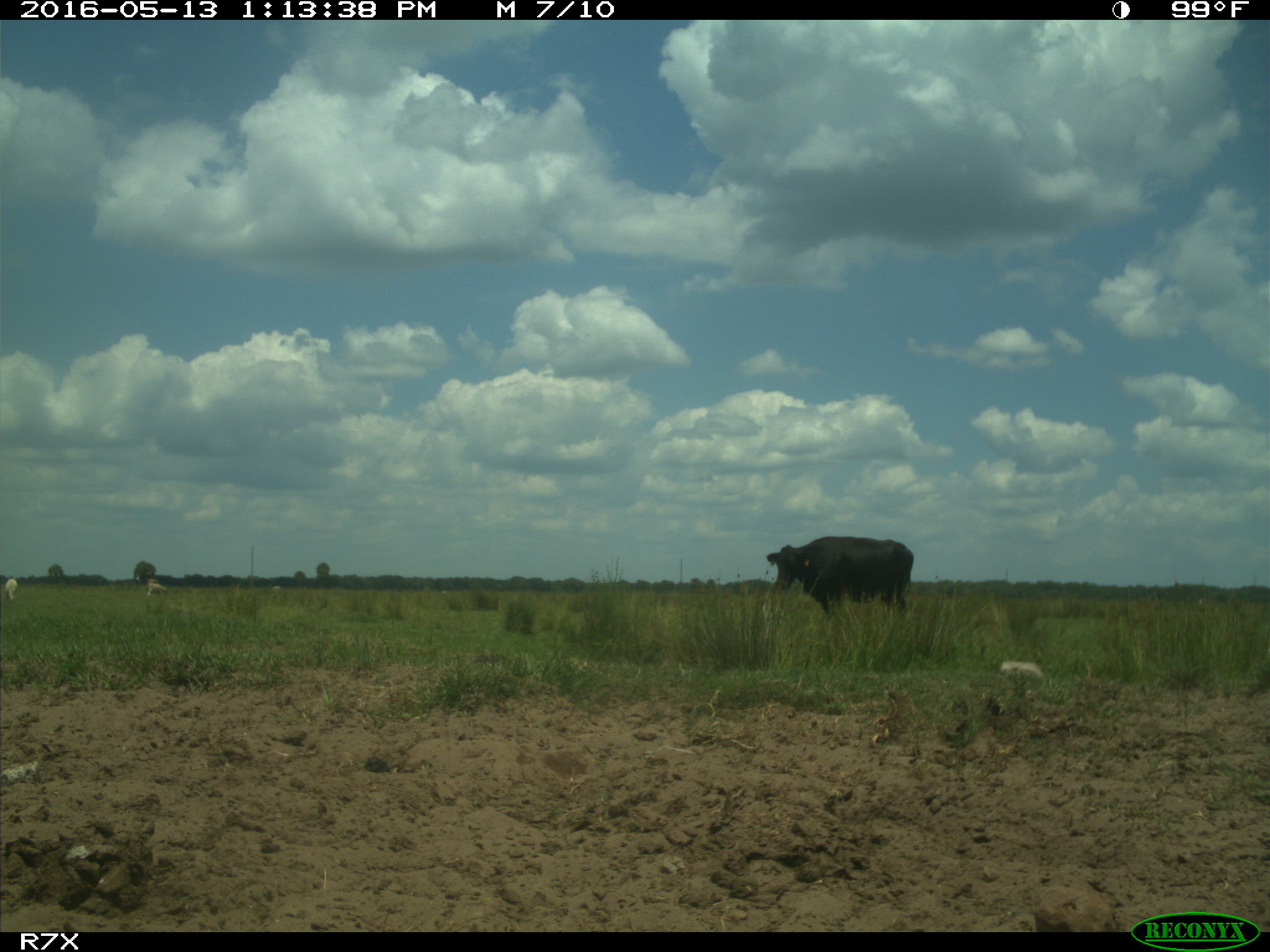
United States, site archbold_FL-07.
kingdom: Animalia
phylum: Chordata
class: Mammalia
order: Artiodactyla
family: Bovidae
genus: Bos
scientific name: Bos taurus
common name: domestic cow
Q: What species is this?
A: Bos taurus (domestic cow).